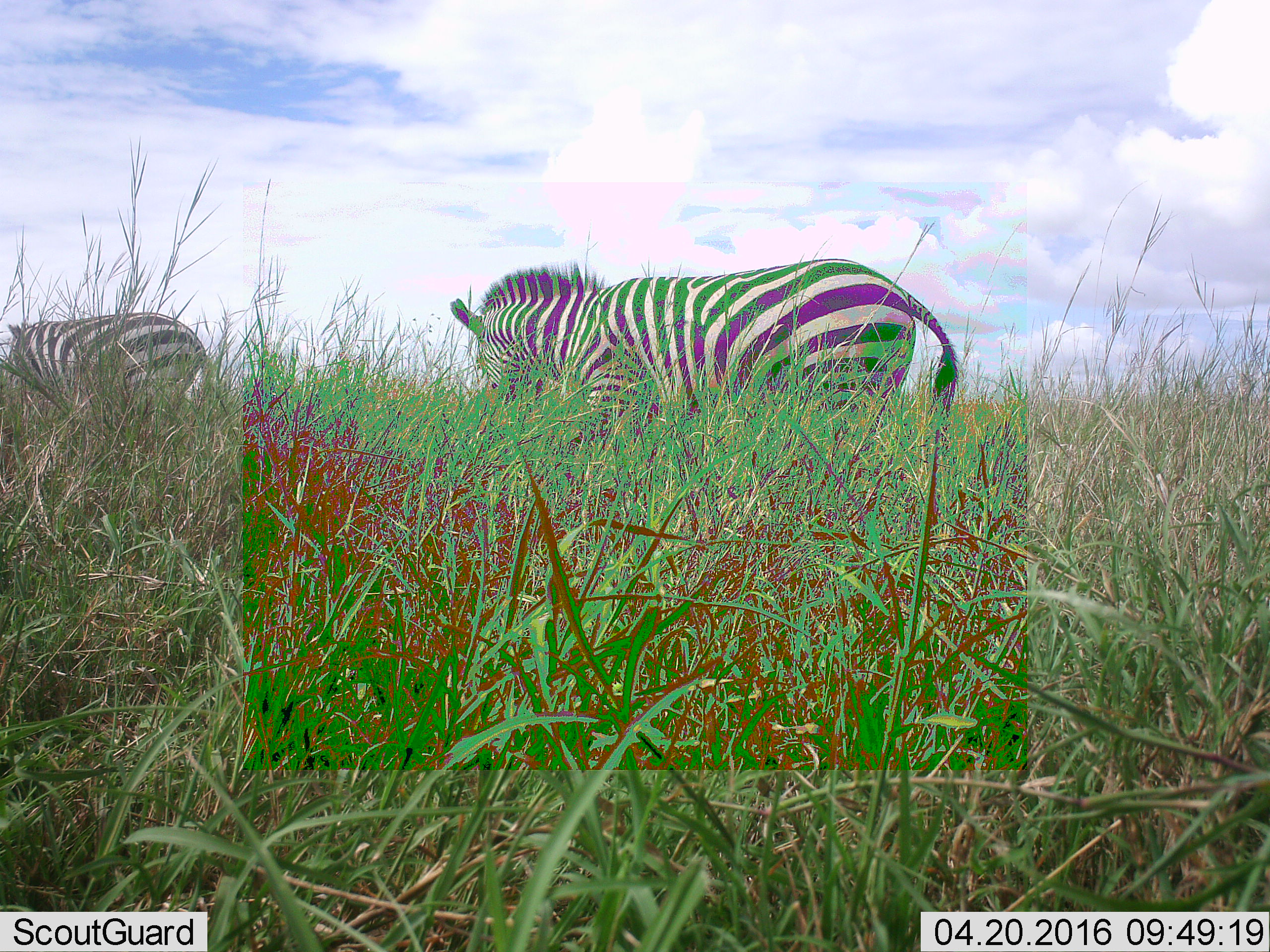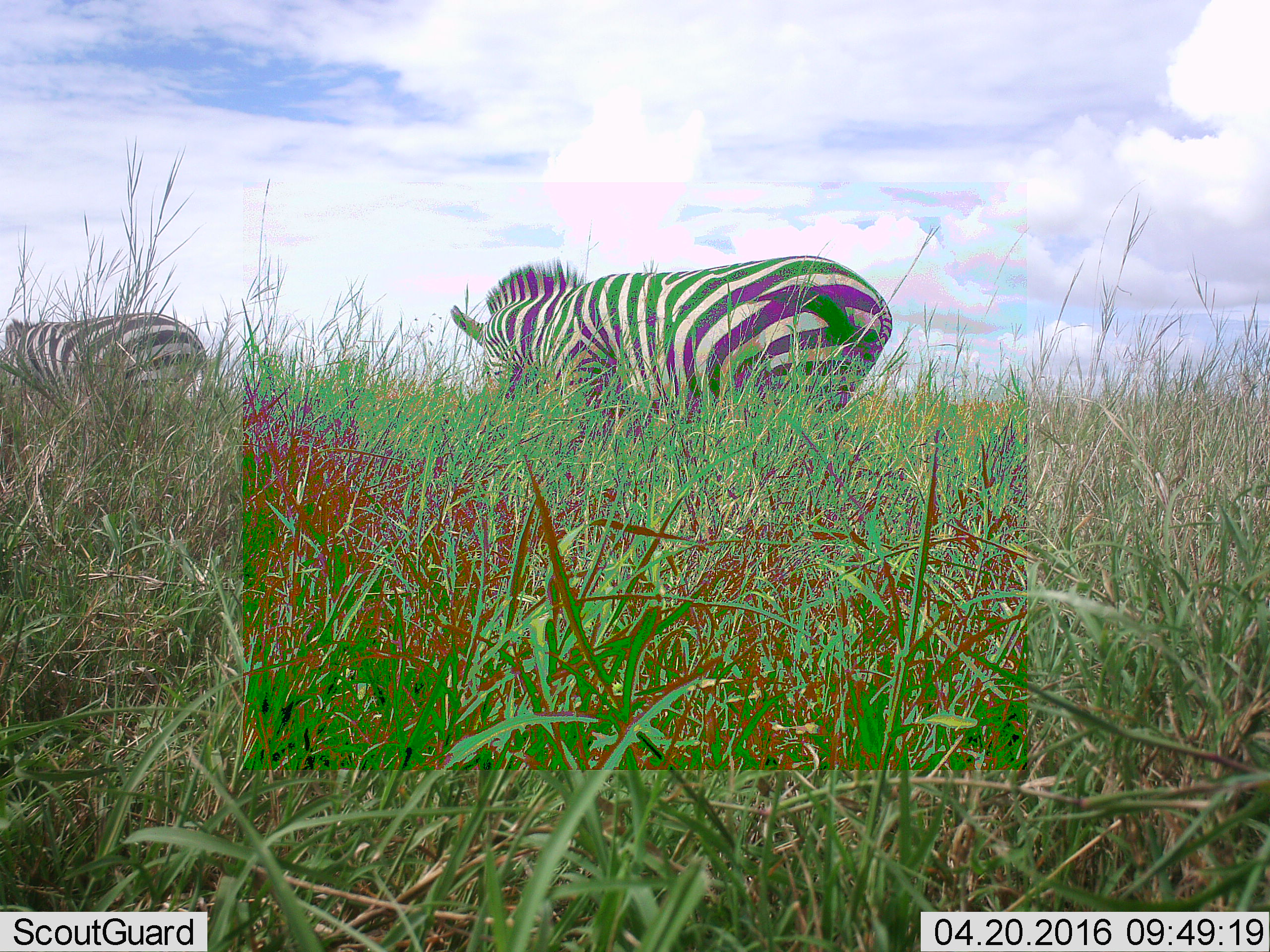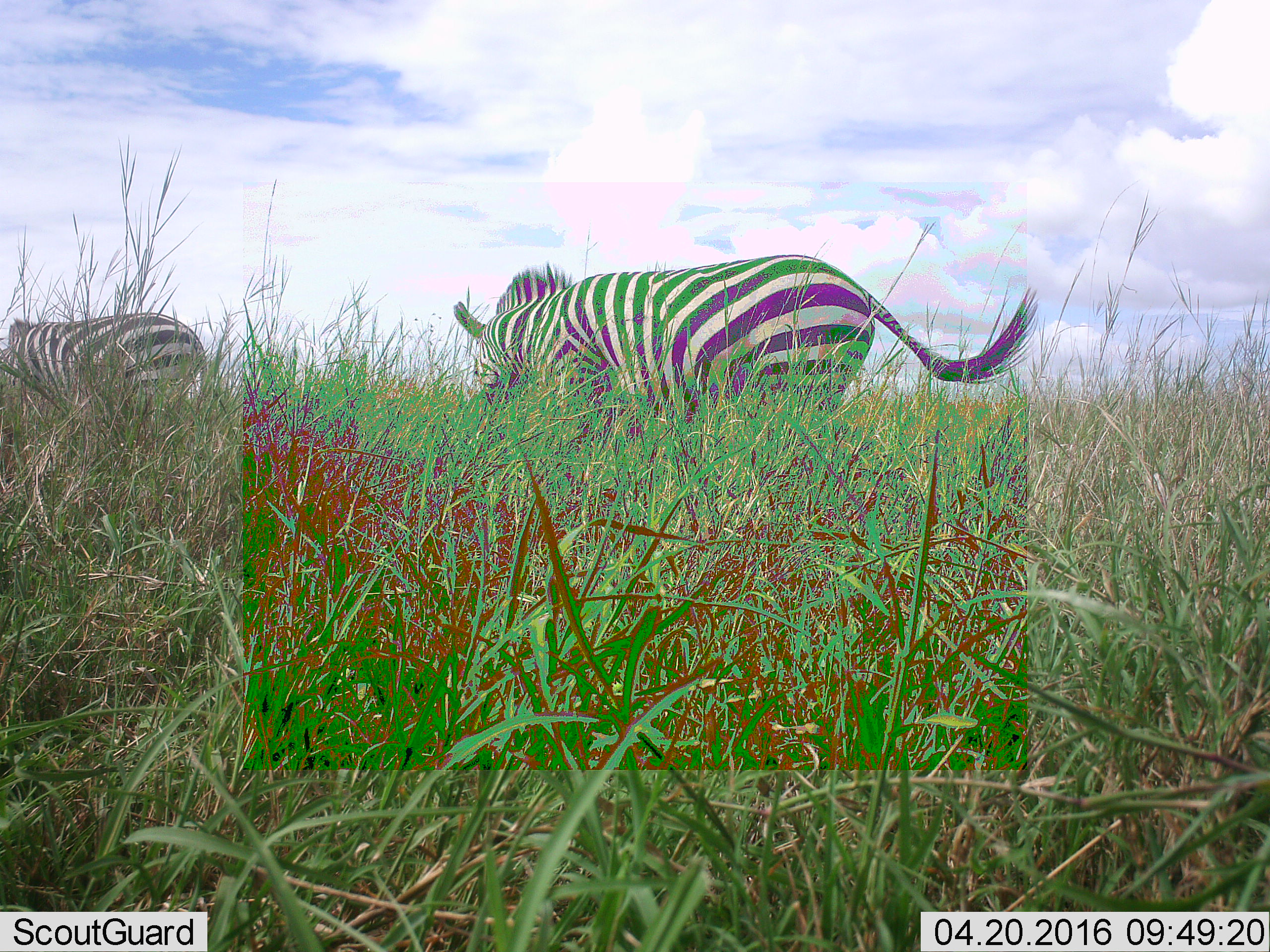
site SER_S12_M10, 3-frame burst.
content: unidentified animal